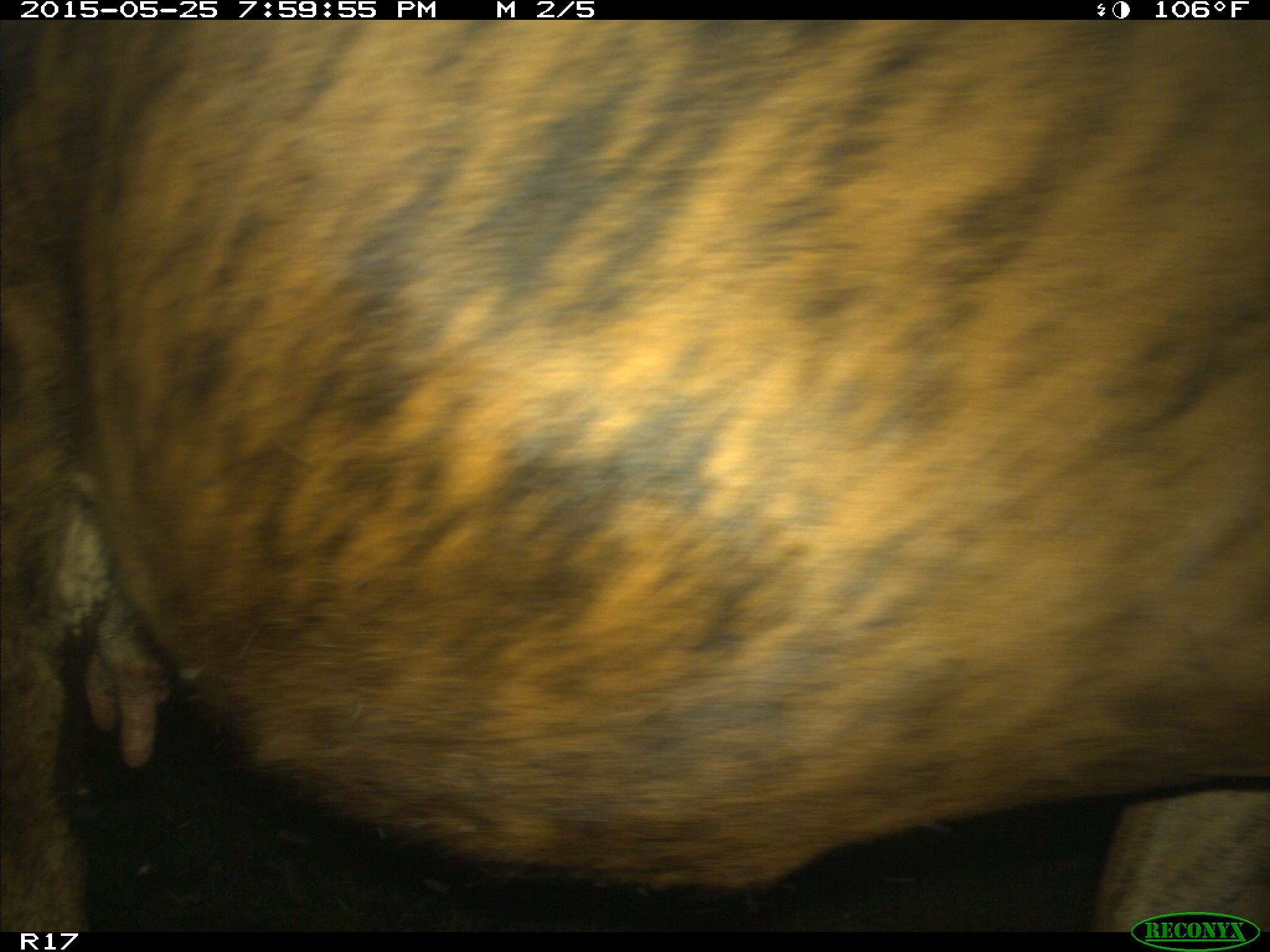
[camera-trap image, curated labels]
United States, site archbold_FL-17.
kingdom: Animalia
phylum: Chordata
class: Mammalia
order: Artiodactyla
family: Bovidae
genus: Bos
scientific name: Bos taurus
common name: domestic cow